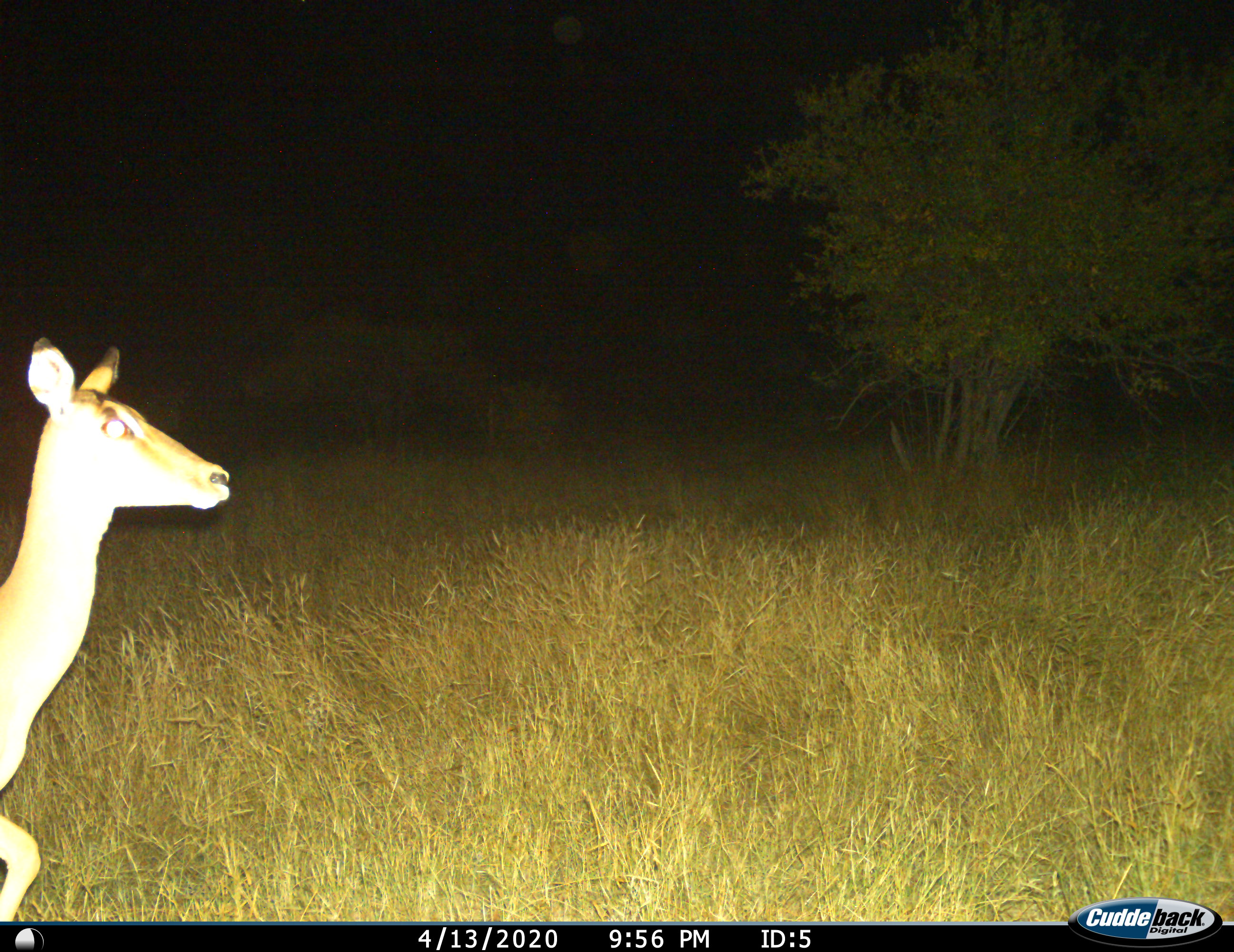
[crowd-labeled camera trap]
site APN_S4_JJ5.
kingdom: Animalia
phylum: Chordata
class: Mammalia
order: Artiodactyla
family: Bovidae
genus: Aepyceros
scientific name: Aepyceros melampus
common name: impala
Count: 1.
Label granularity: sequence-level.